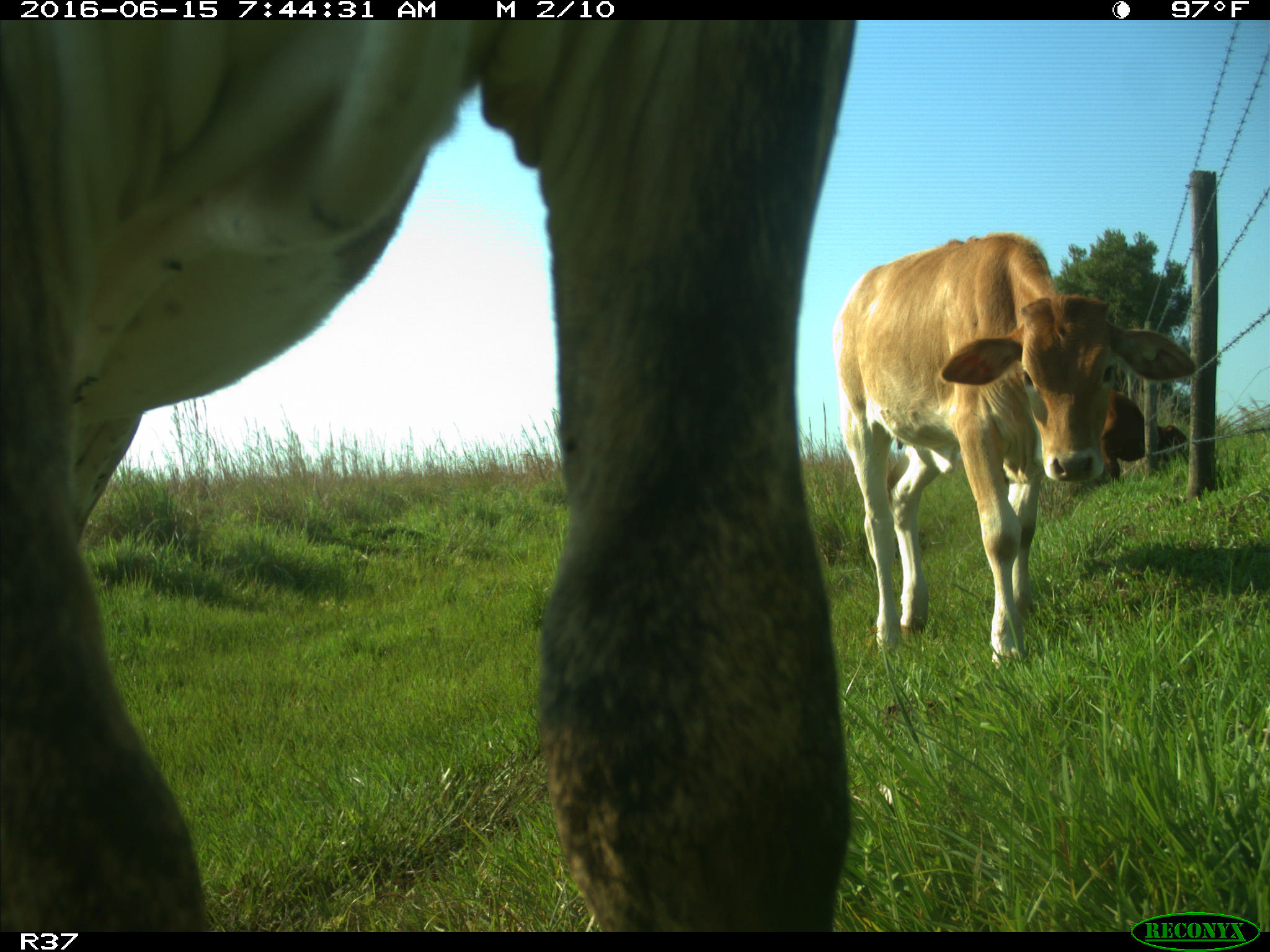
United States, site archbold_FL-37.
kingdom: Animalia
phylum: Chordata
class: Mammalia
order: Artiodactyla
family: Bovidae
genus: Bos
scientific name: Bos taurus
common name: domestic cow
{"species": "Bos taurus (domestic cow)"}